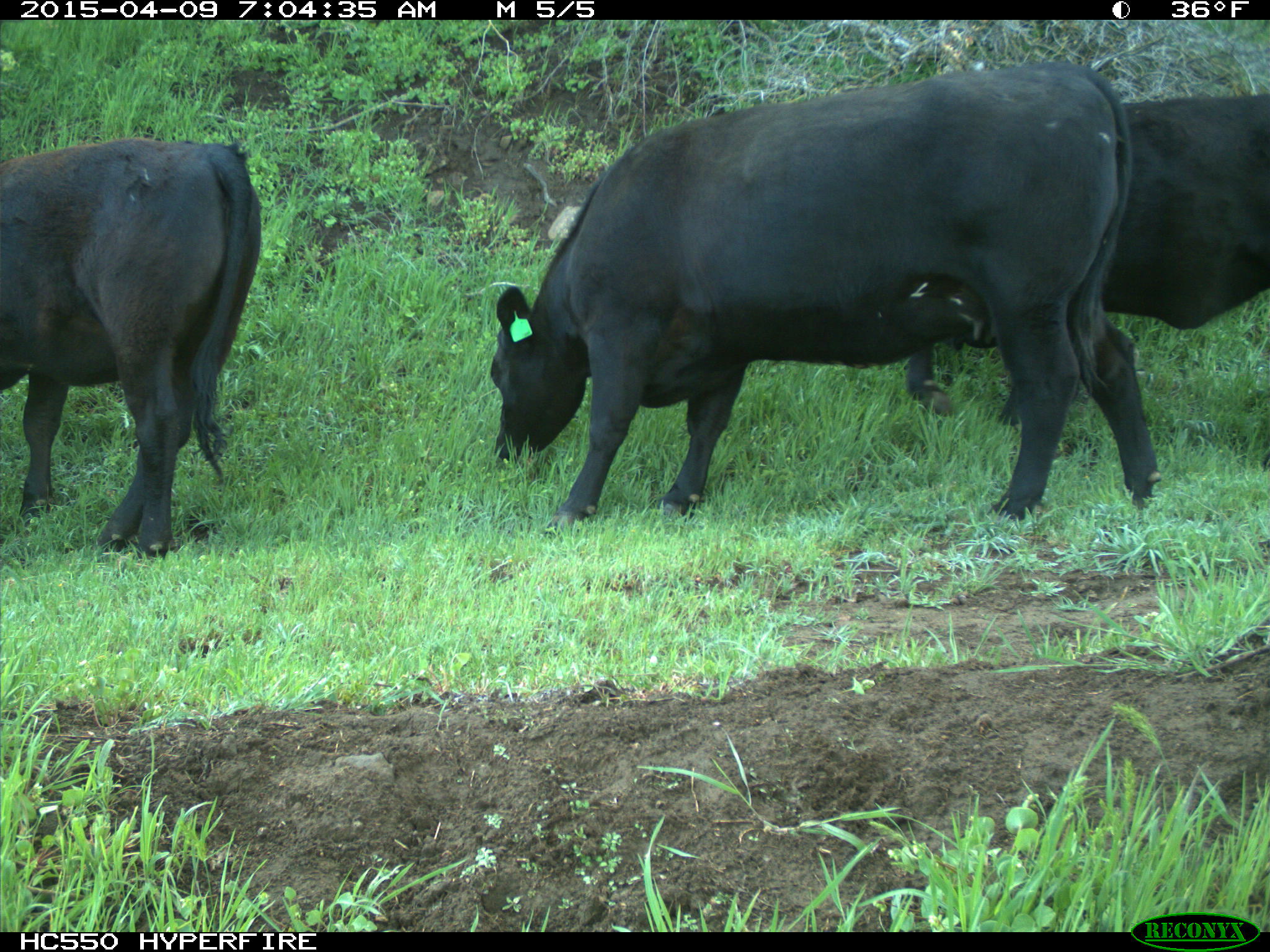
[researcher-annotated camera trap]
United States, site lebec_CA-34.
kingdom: Animalia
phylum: Chordata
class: Mammalia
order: Artiodactyla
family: Bovidae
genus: Bos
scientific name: Bos taurus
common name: domestic cow